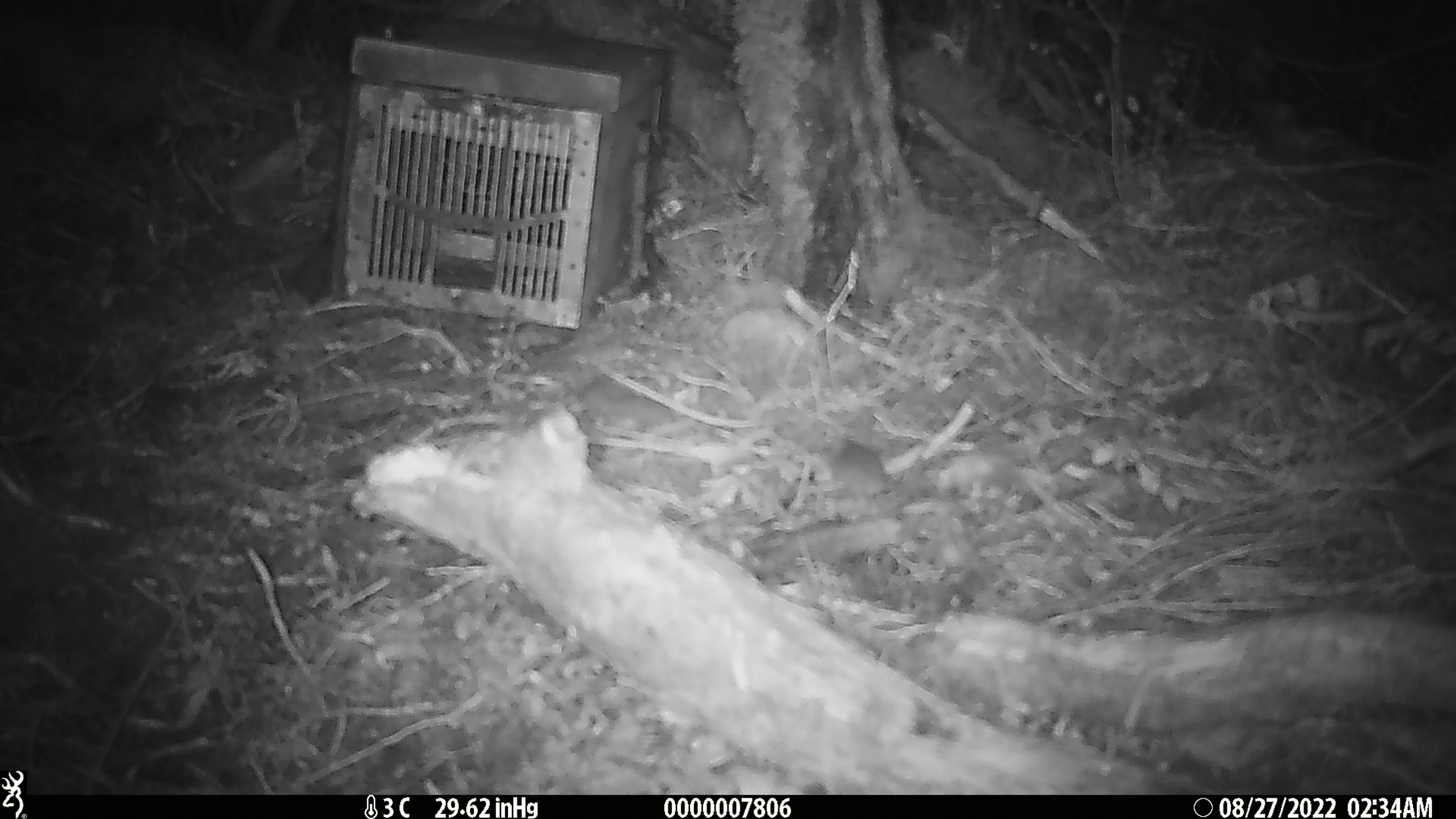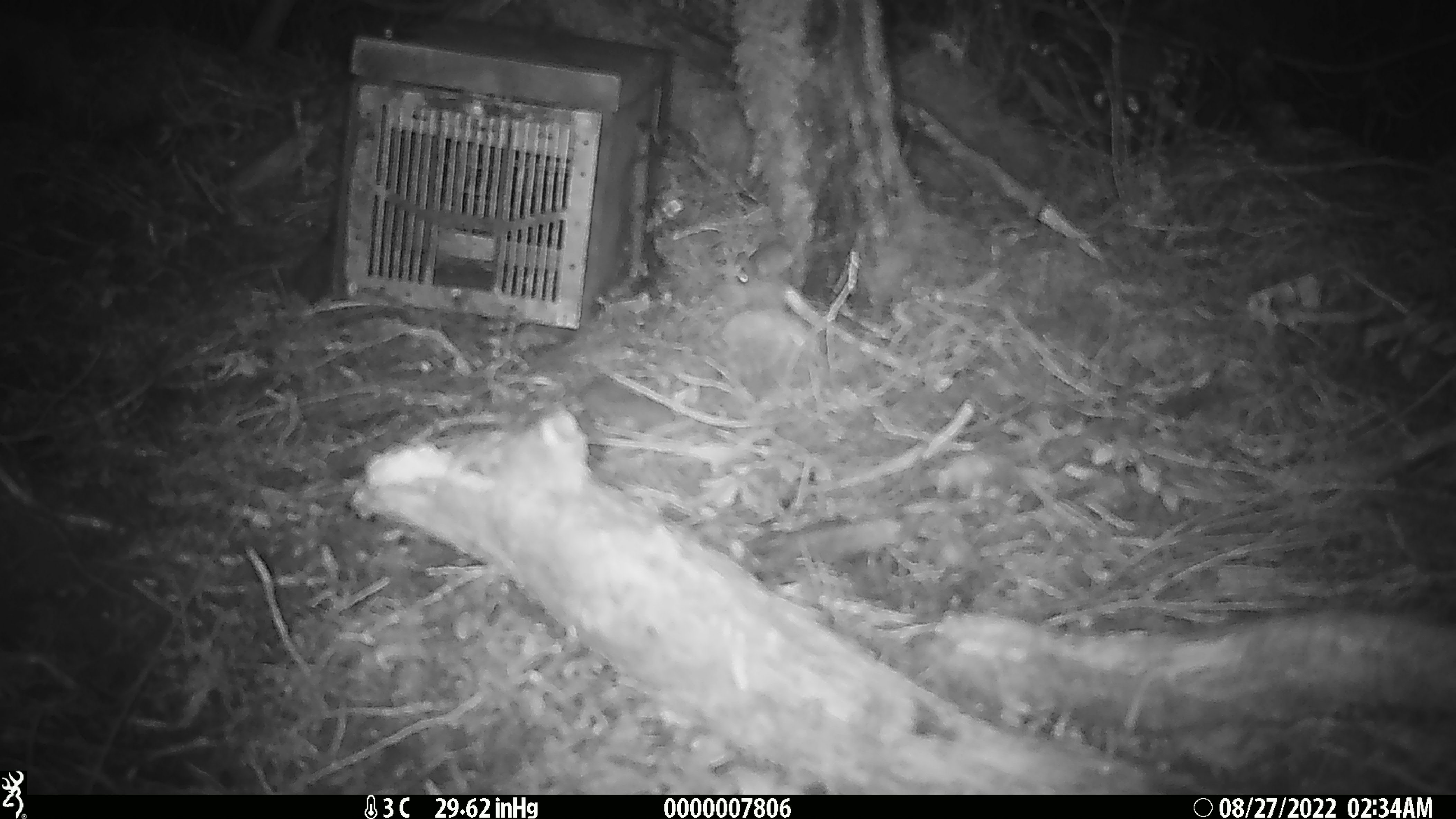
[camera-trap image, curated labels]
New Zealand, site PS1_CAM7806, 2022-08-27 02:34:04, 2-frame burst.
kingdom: Animalia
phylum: Chordata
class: Mammalia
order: Rodentia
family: Muridae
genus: Mus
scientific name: Mus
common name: mouse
Mouse (Mus).